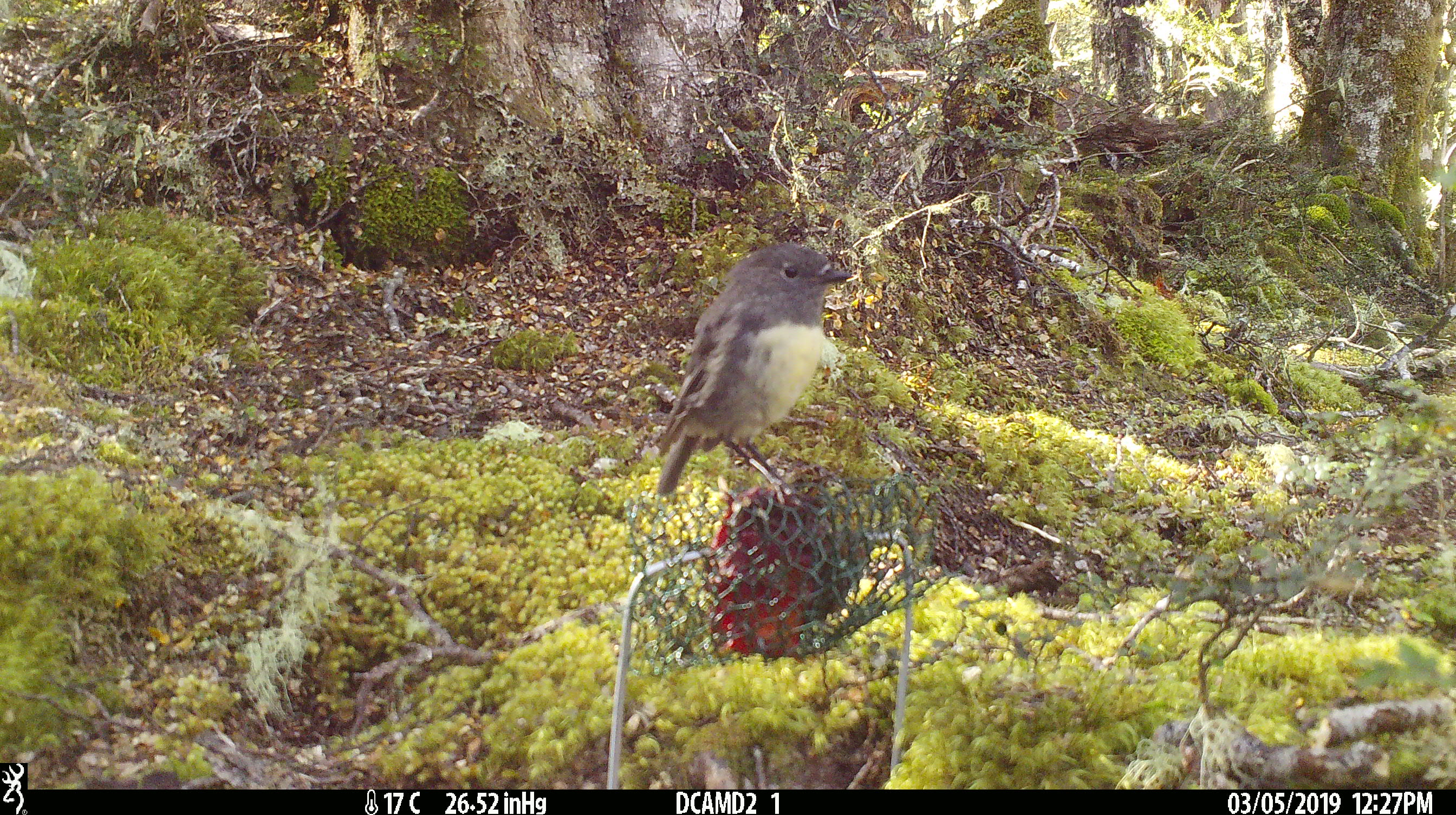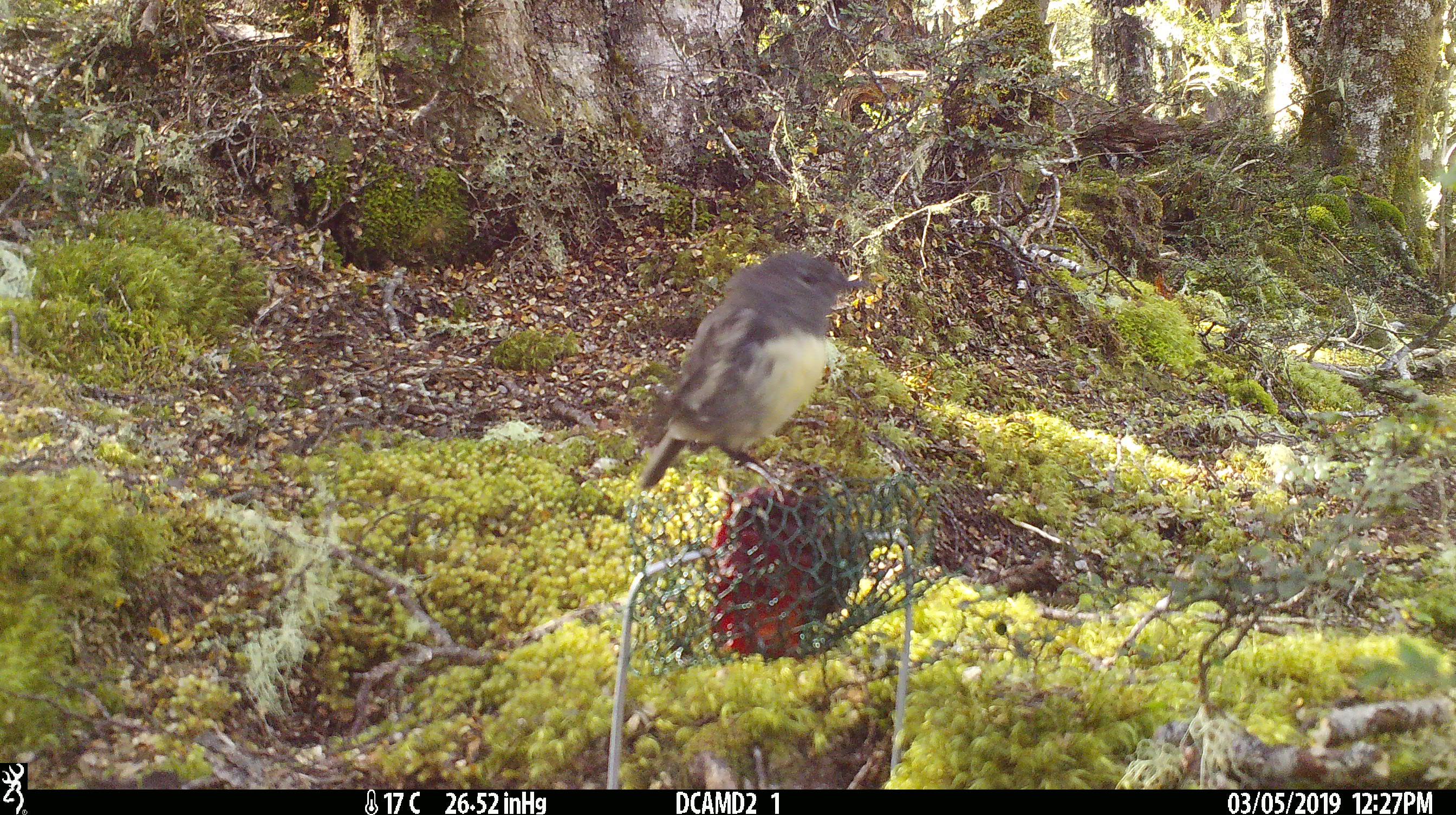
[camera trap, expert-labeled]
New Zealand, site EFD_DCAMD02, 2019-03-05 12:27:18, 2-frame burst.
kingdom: Animalia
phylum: Chordata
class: Aves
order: Passeriformes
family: Petroicidae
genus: Petroica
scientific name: Petroica australis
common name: new zealand robin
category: robin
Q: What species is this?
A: Robin (new zealand robin) (Petroica australis).